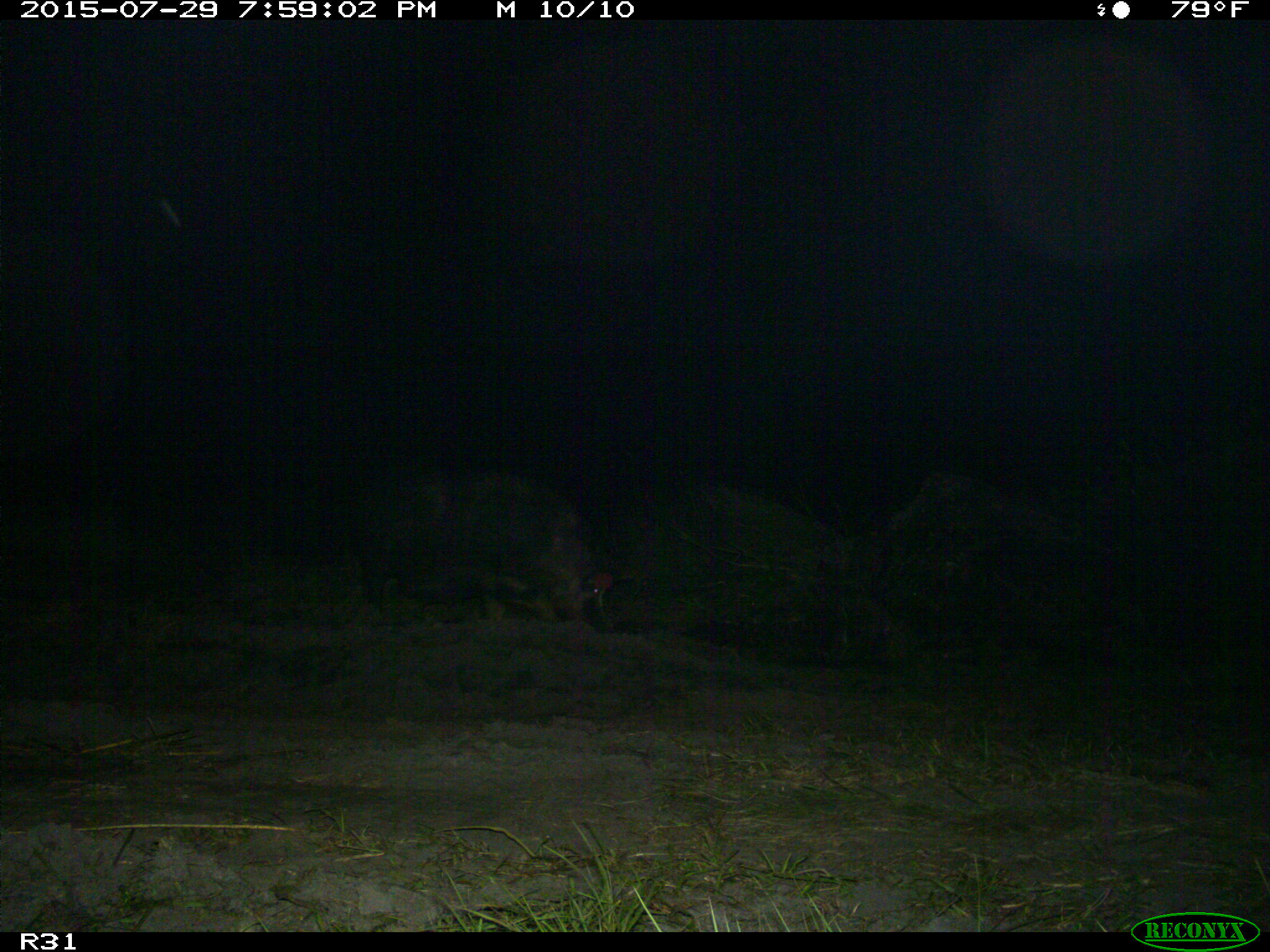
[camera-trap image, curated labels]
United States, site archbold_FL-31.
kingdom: Animalia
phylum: Chordata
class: Mammalia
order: Artiodactyla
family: Suidae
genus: Sus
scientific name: Sus scrofa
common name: wild boar